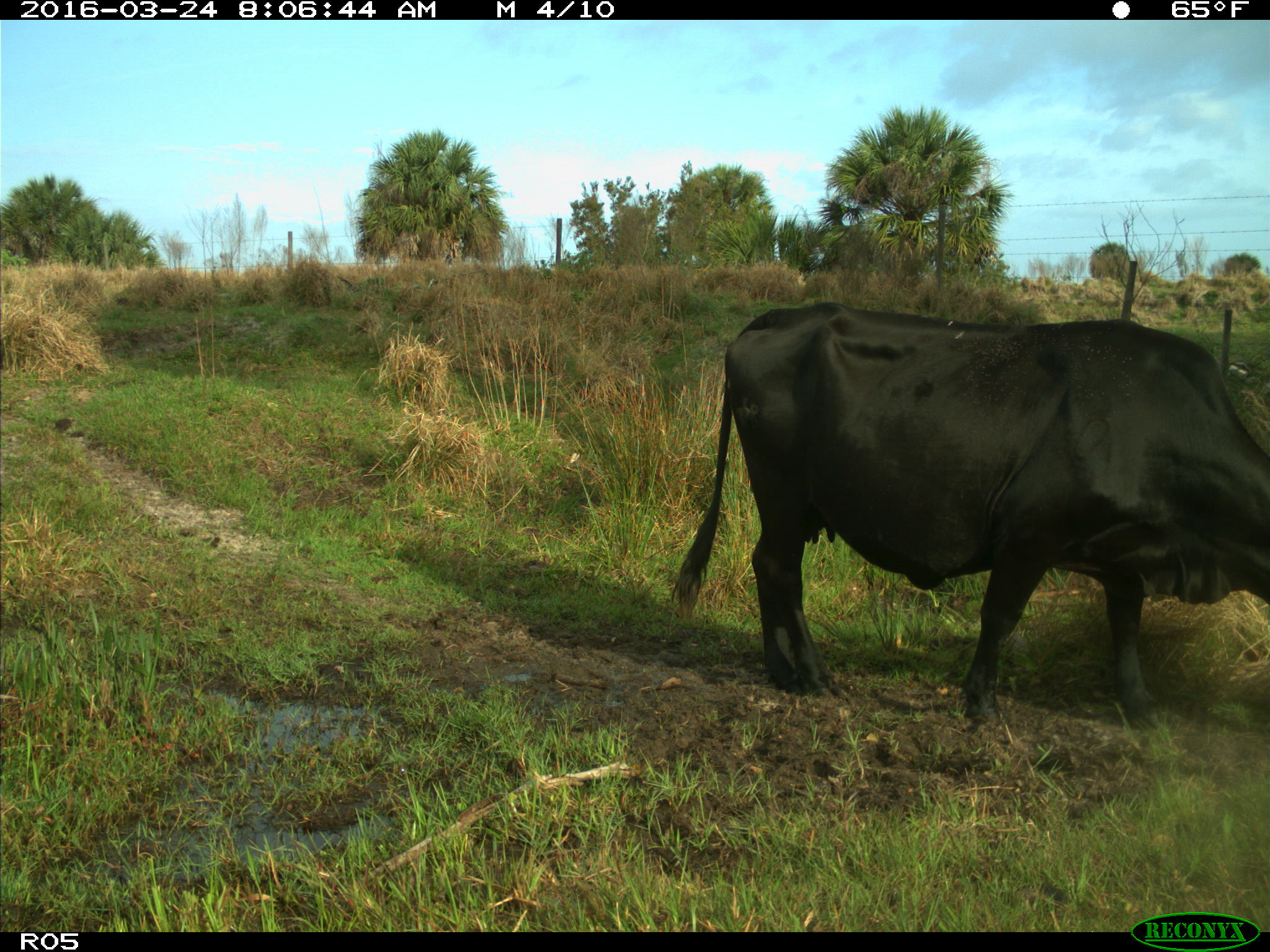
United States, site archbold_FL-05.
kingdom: Animalia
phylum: Chordata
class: Mammalia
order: Artiodactyla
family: Bovidae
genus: Bos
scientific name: Bos taurus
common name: domestic cow